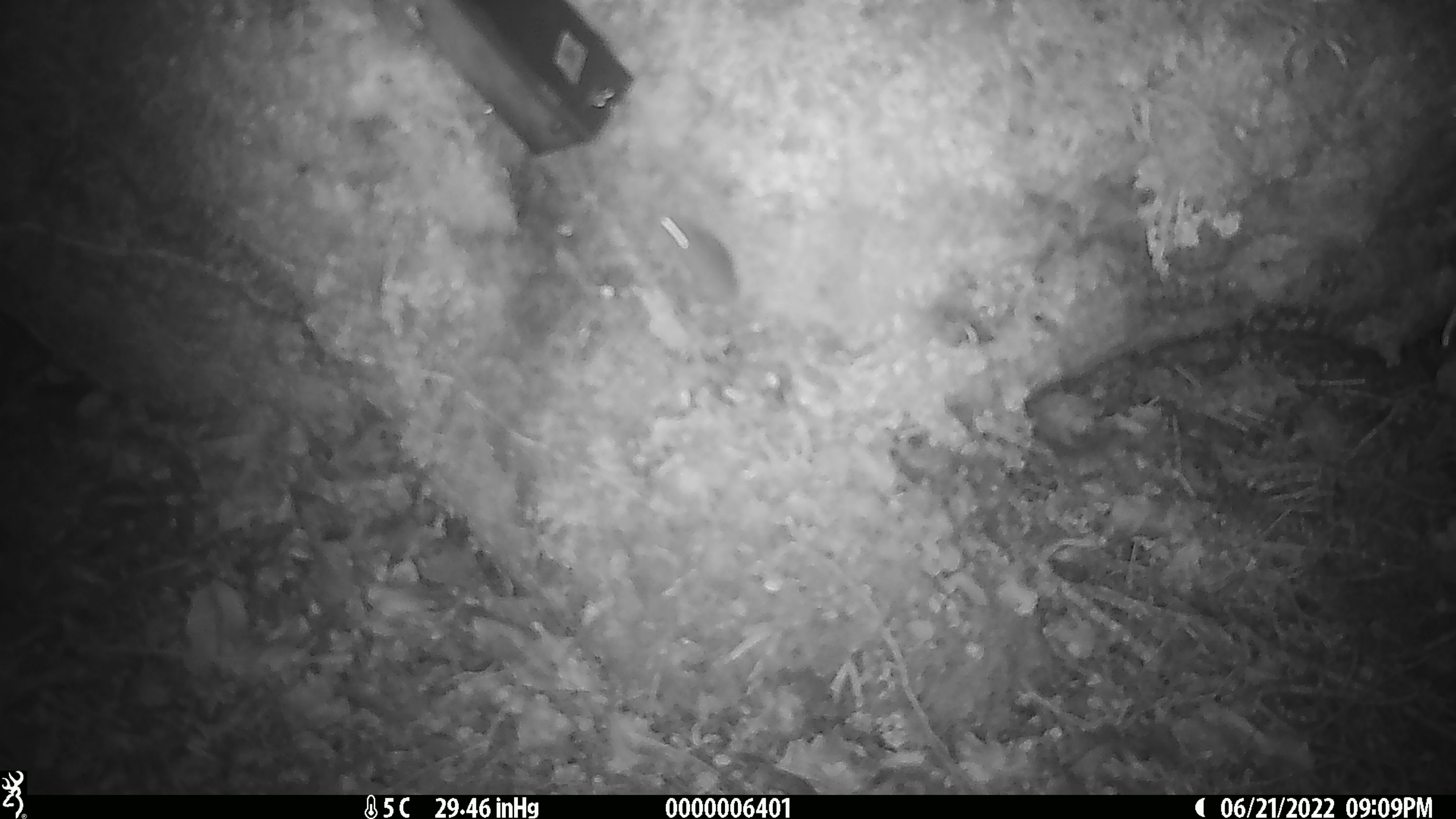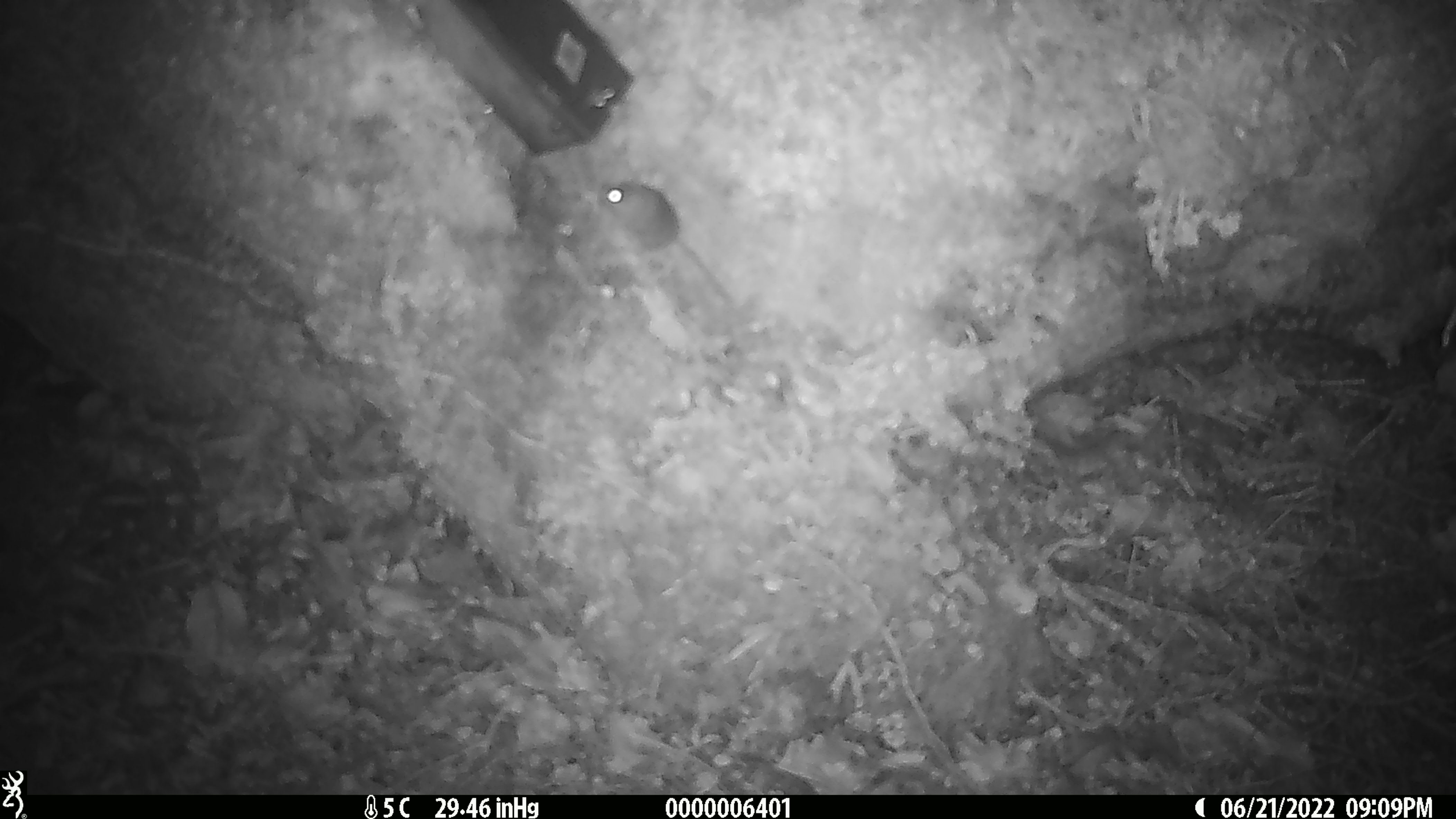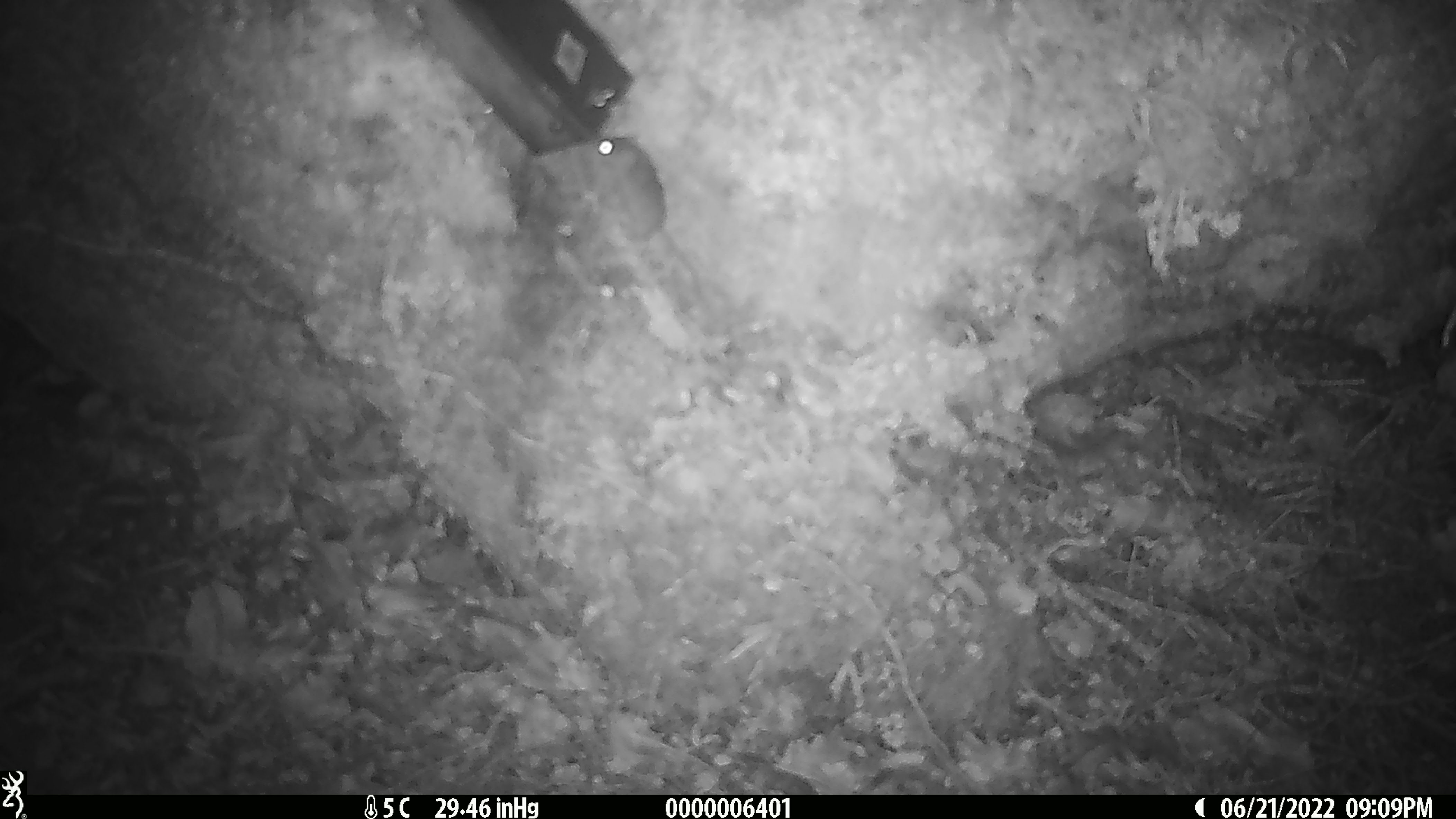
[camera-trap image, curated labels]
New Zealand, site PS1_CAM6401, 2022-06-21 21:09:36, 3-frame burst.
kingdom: Animalia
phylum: Chordata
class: Mammalia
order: Rodentia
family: Muridae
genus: Mus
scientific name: Mus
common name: mouse